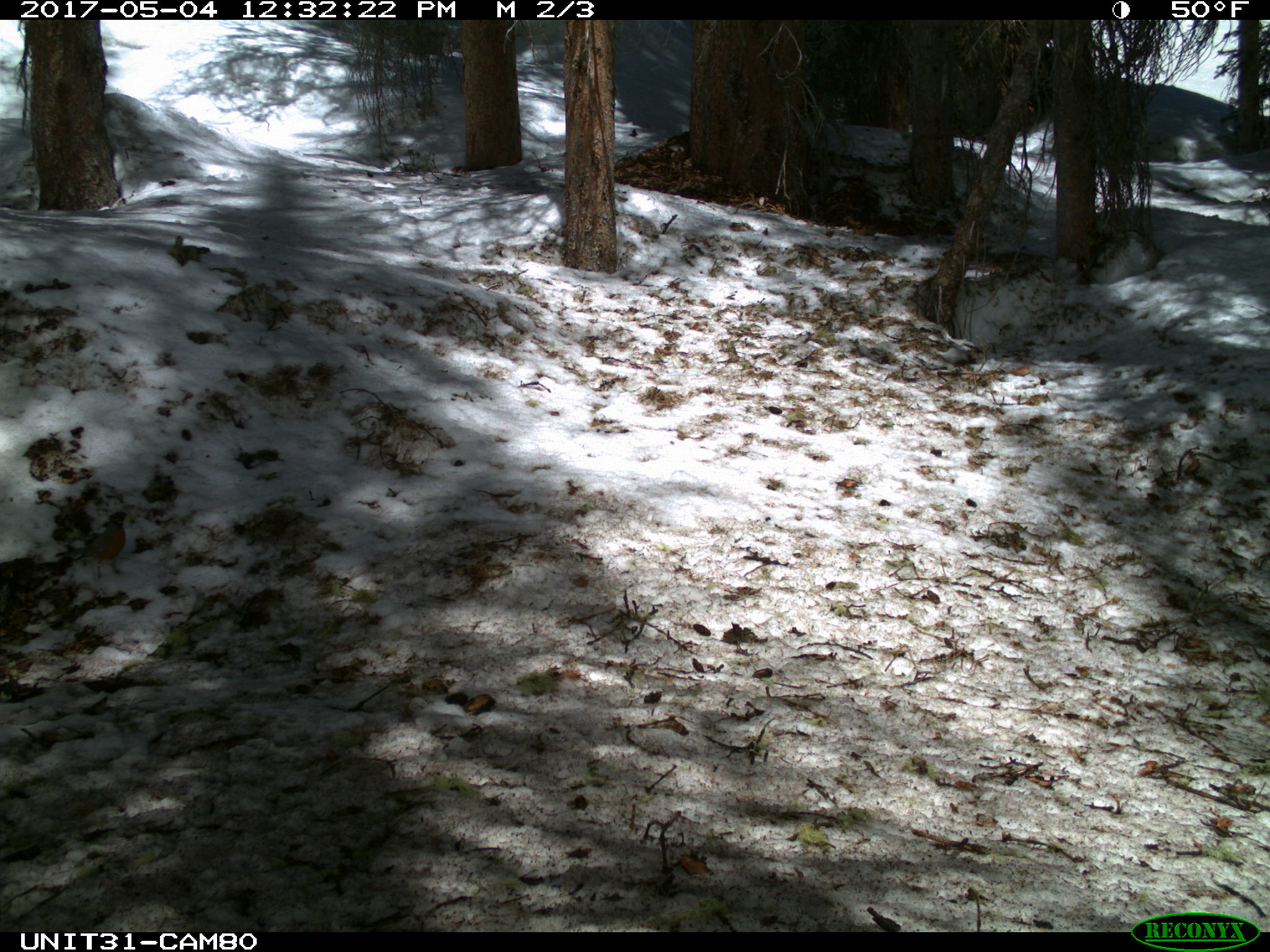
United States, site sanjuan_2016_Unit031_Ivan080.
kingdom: Animalia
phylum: Chordata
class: Aves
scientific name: Aves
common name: birds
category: unidentified bird